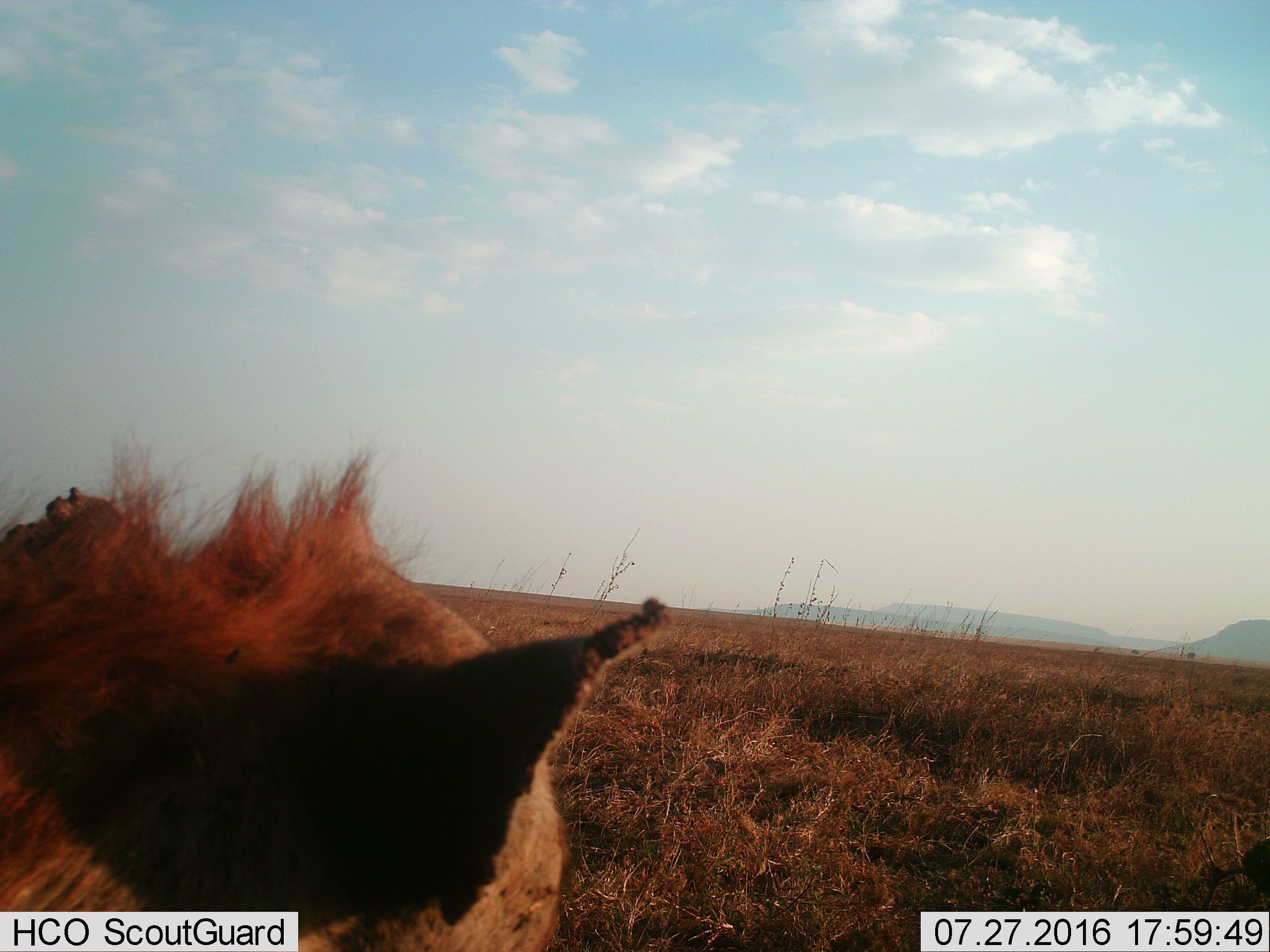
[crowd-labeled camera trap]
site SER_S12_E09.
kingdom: Animalia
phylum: Chordata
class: Mammalia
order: Carnivora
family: Hyaenidae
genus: Crocuta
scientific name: Crocuta crocuta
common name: spotted hyena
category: hyenaspotted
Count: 1.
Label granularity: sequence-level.